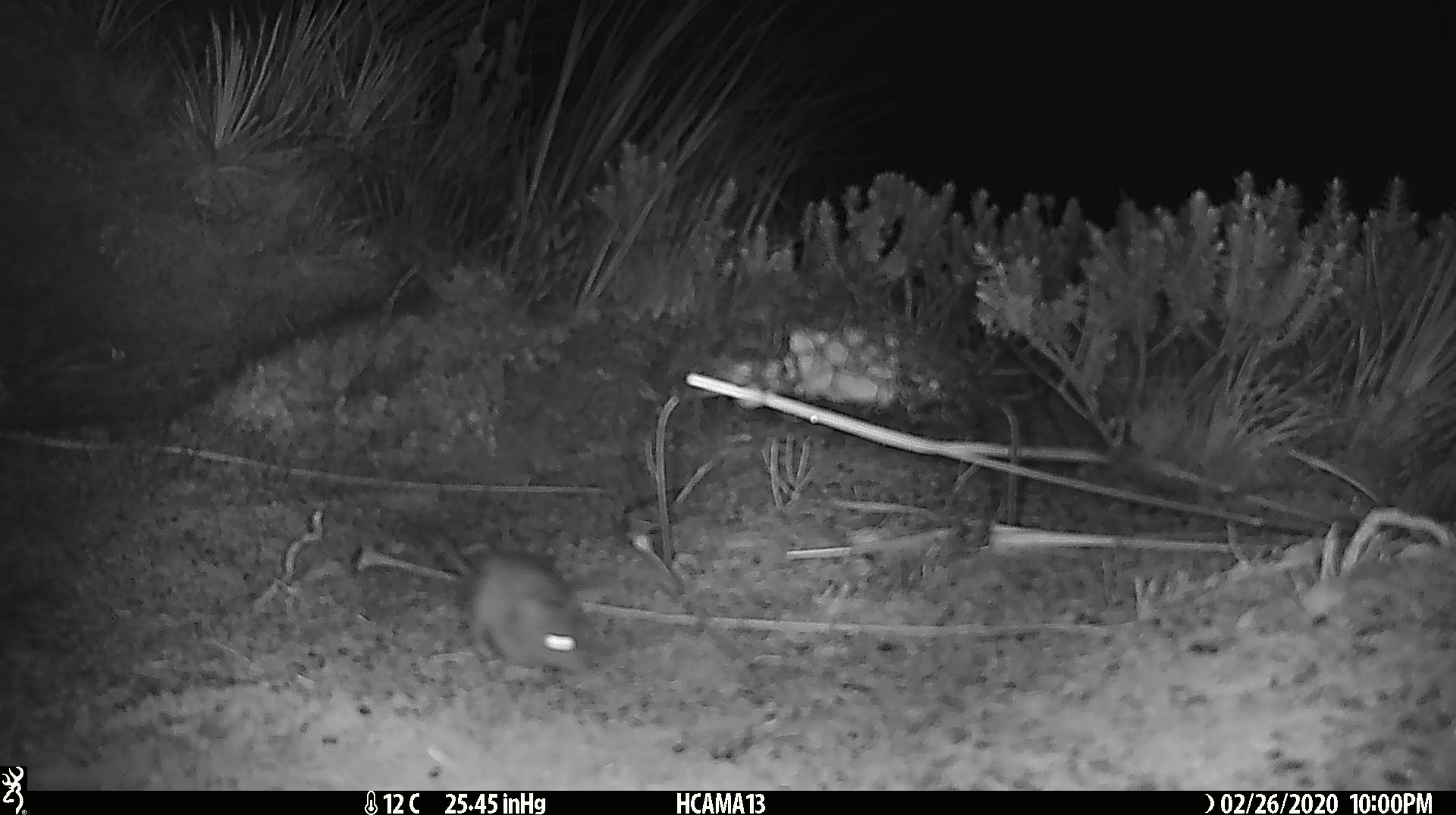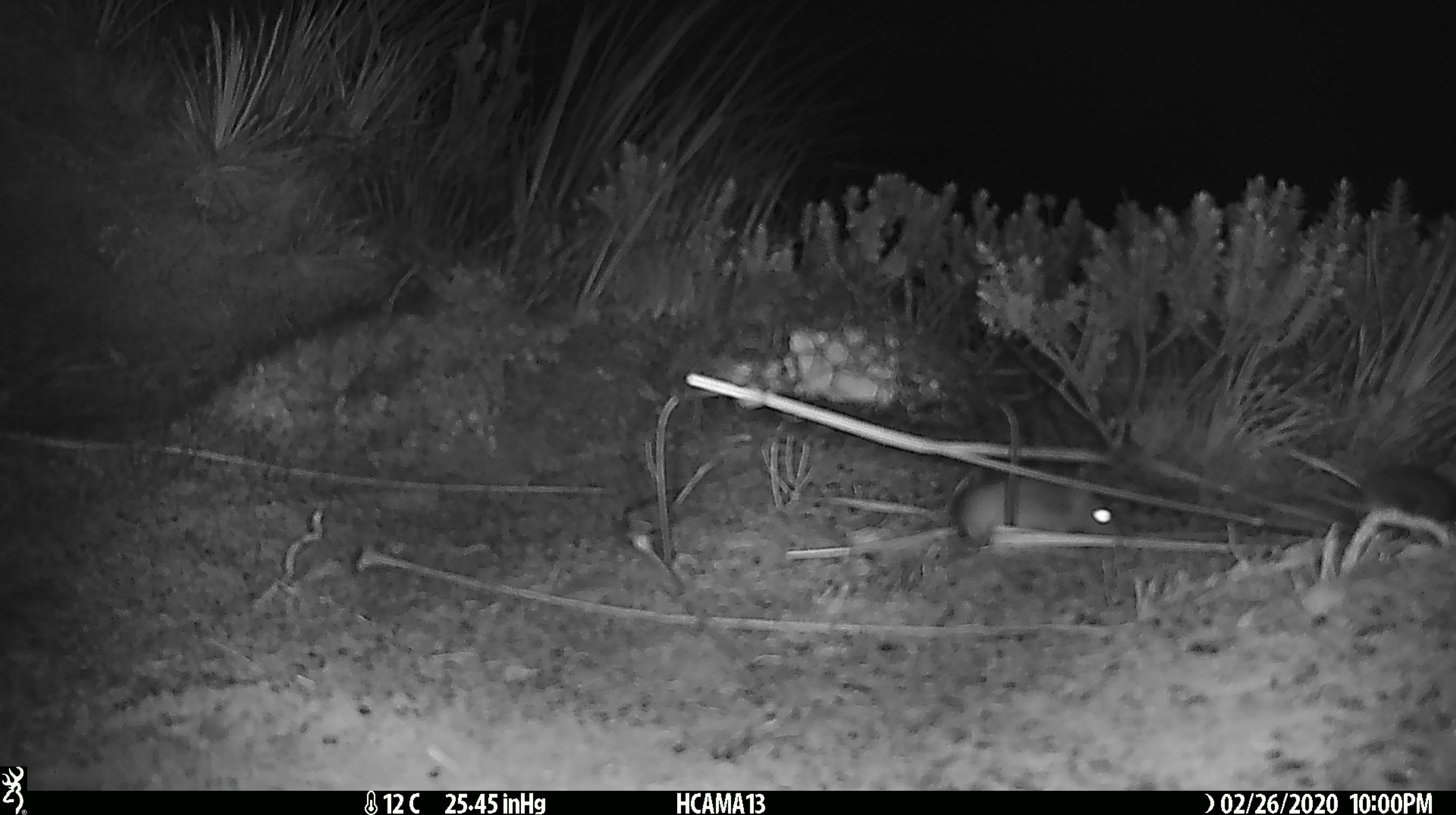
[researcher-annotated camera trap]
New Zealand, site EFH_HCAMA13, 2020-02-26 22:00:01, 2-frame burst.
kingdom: Animalia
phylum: Chordata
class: Mammalia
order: Rodentia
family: Muridae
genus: Mus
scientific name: Mus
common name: mouse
Mouse (Mus).